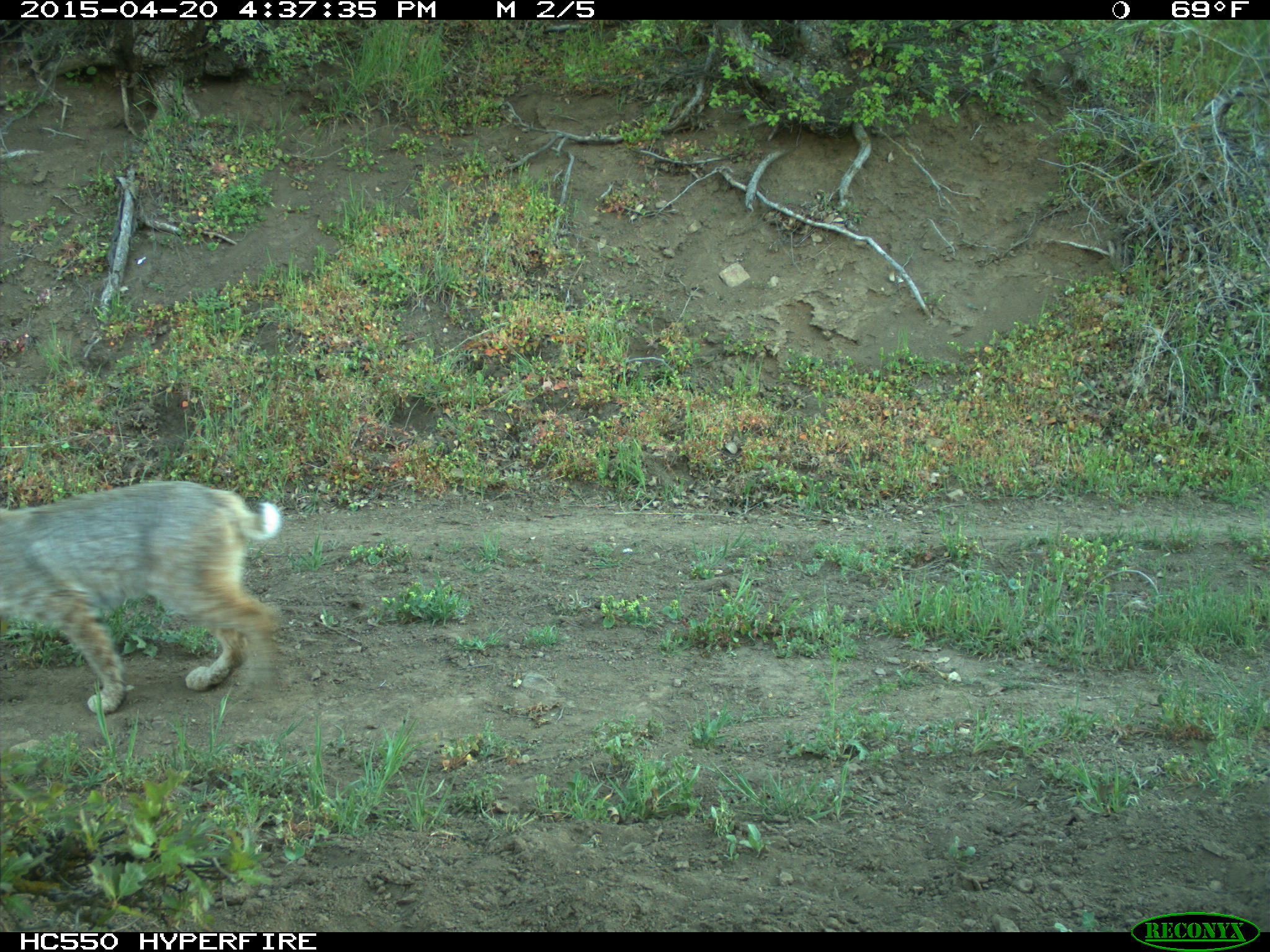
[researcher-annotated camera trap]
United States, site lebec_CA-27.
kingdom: Animalia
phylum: Chordata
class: Mammalia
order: Carnivora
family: Felidae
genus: Lynx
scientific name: Lynx rufus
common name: bobcat